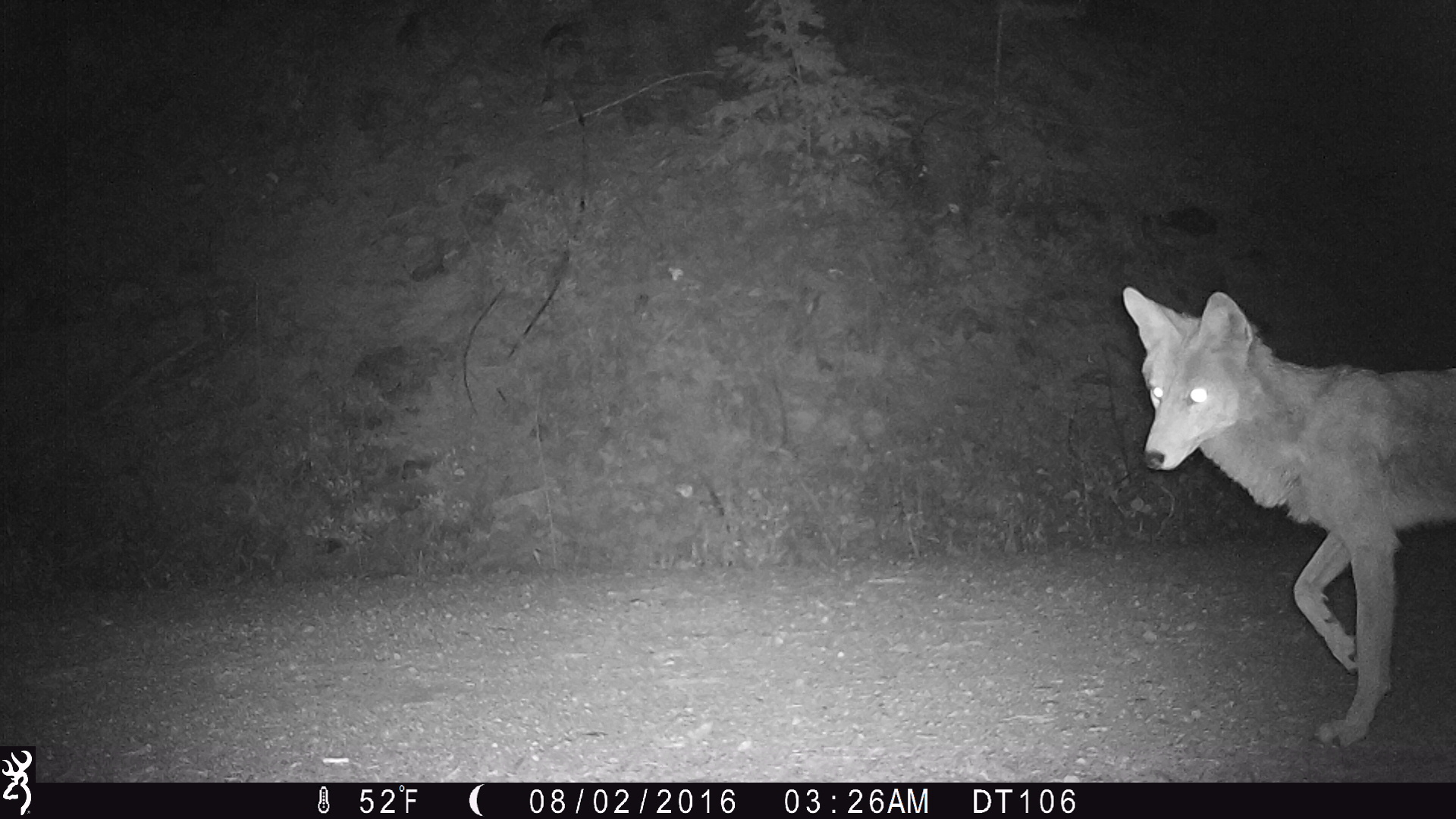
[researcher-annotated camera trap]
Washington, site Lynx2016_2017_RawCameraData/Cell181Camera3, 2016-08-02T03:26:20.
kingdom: Animalia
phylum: Chordata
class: Mammalia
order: Carnivora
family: Canidae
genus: Canis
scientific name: Canis latrans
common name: coyote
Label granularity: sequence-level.